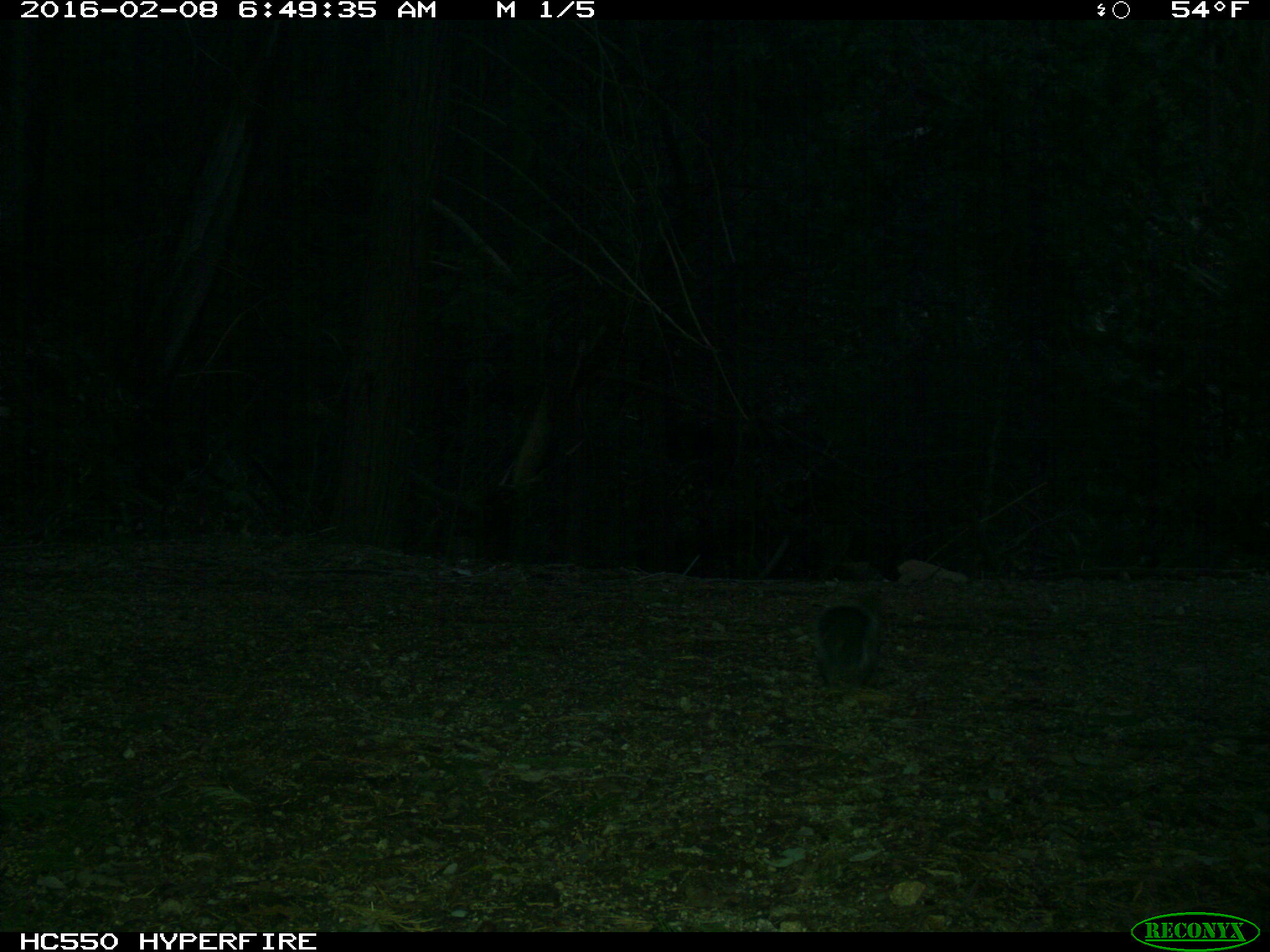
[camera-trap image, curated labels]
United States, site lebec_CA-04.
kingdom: Animalia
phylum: Chordata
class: Mammalia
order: Rodentia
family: Sciuridae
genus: Sciurus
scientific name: Sciurus carolinensis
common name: eastern gray squirrel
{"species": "Sciurus carolinensis (eastern gray squirrel)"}